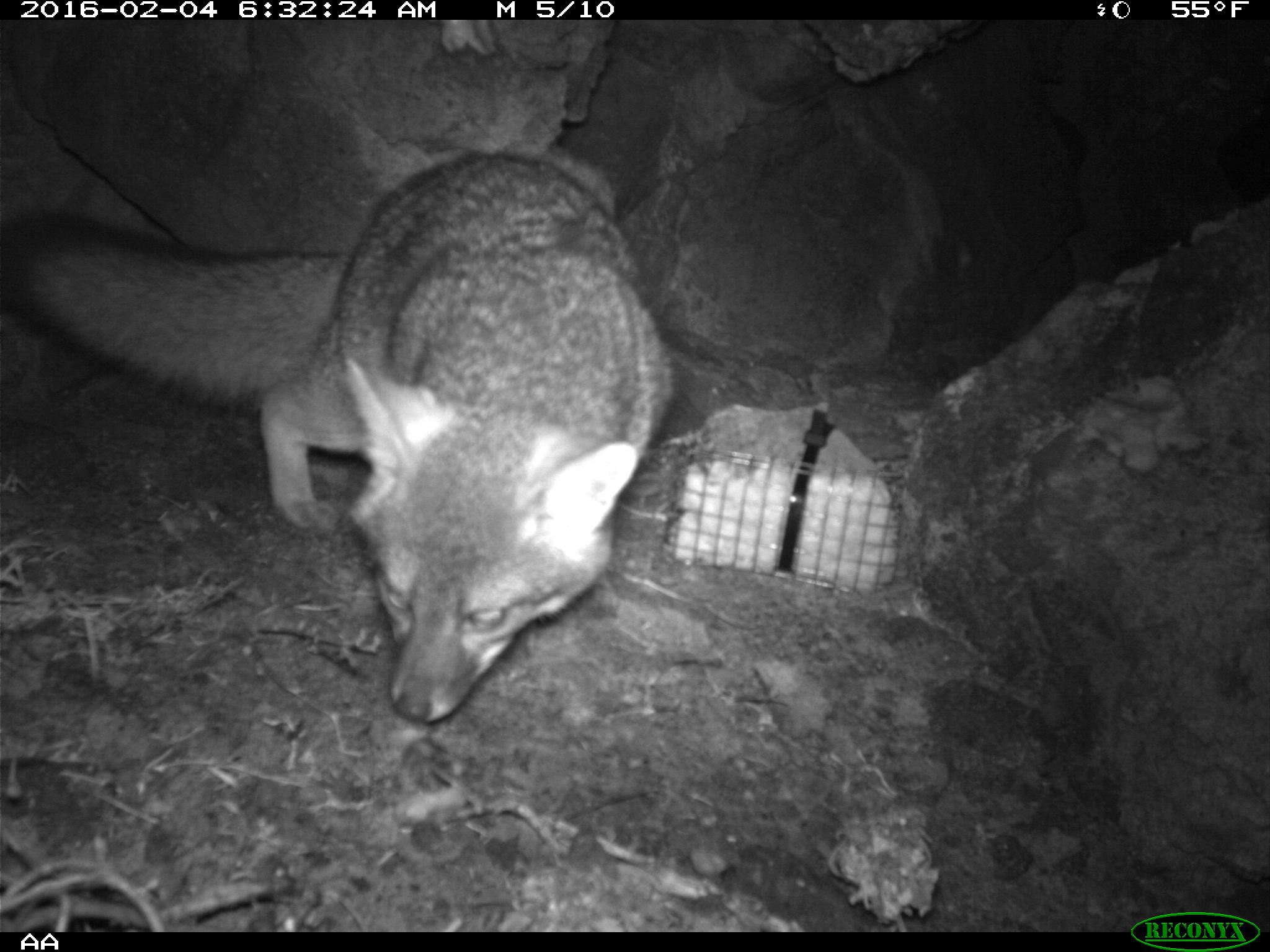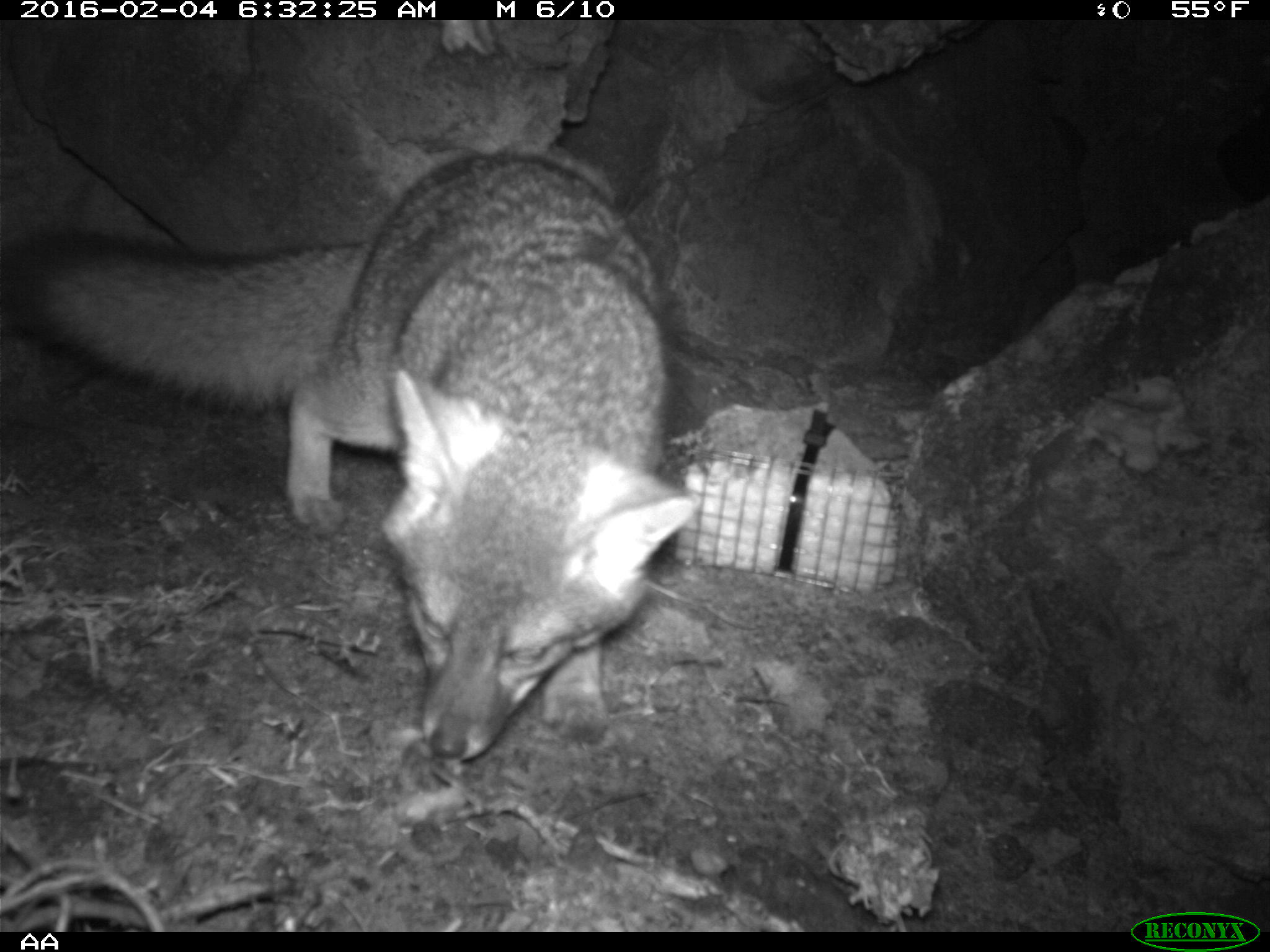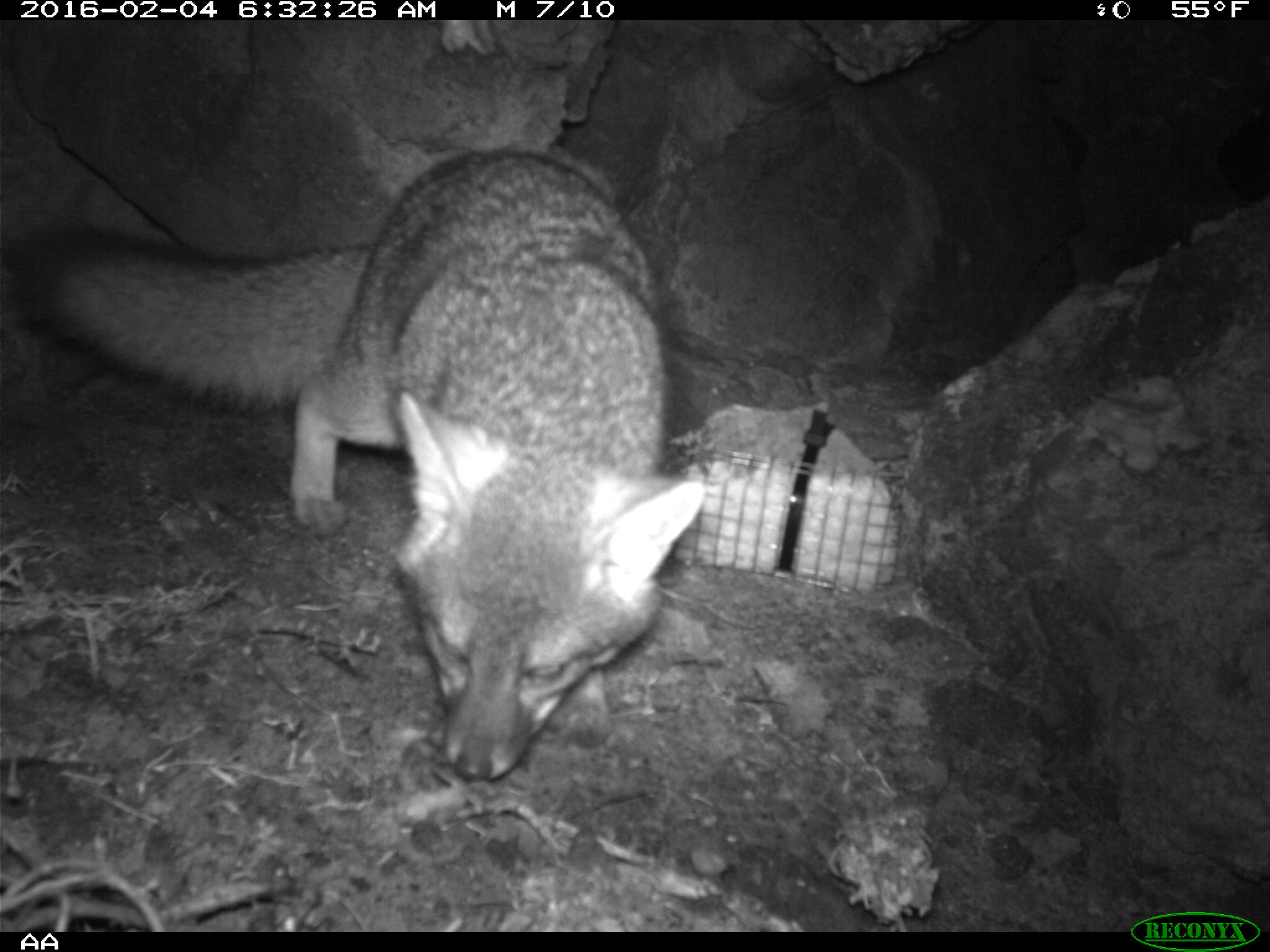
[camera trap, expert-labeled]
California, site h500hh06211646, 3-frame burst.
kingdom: Animalia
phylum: Chordata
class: Mammalia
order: Carnivora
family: Canidae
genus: Urocyon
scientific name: Urocyon littoralis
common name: island fox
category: fox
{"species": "fox (island fox) (Urocyon littoralis)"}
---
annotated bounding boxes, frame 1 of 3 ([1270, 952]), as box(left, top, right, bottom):
fox: box(0, 151, 675, 720)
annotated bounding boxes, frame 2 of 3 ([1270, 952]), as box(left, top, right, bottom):
fox: box(0, 151, 698, 764)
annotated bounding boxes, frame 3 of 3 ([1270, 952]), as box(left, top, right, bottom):
fox: box(3, 148, 708, 783)